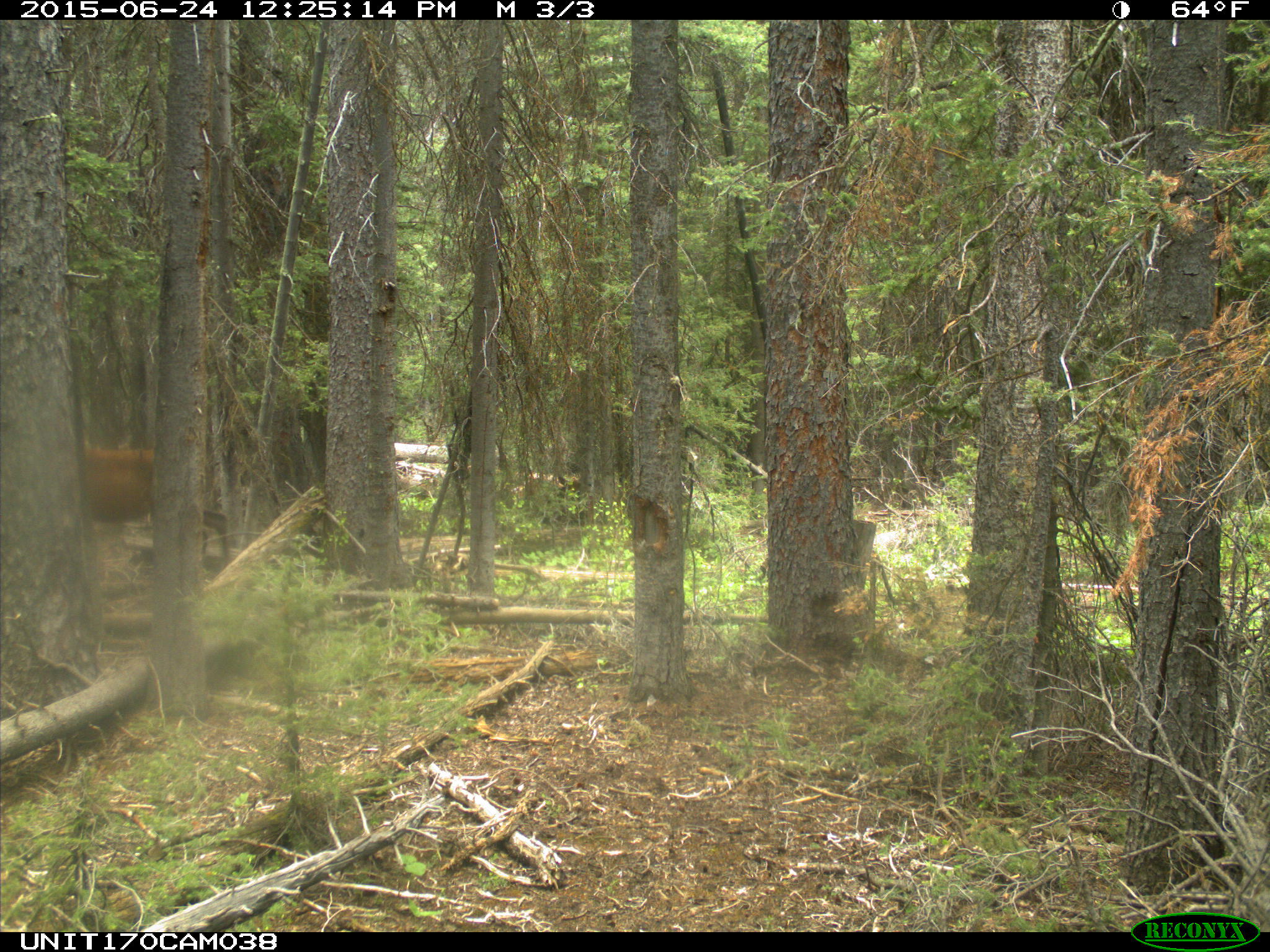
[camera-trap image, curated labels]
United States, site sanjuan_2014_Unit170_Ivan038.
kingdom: Animalia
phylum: Chordata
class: Mammalia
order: Artiodactyla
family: Cervidae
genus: Cervus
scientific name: Cervus elaphus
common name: red deer